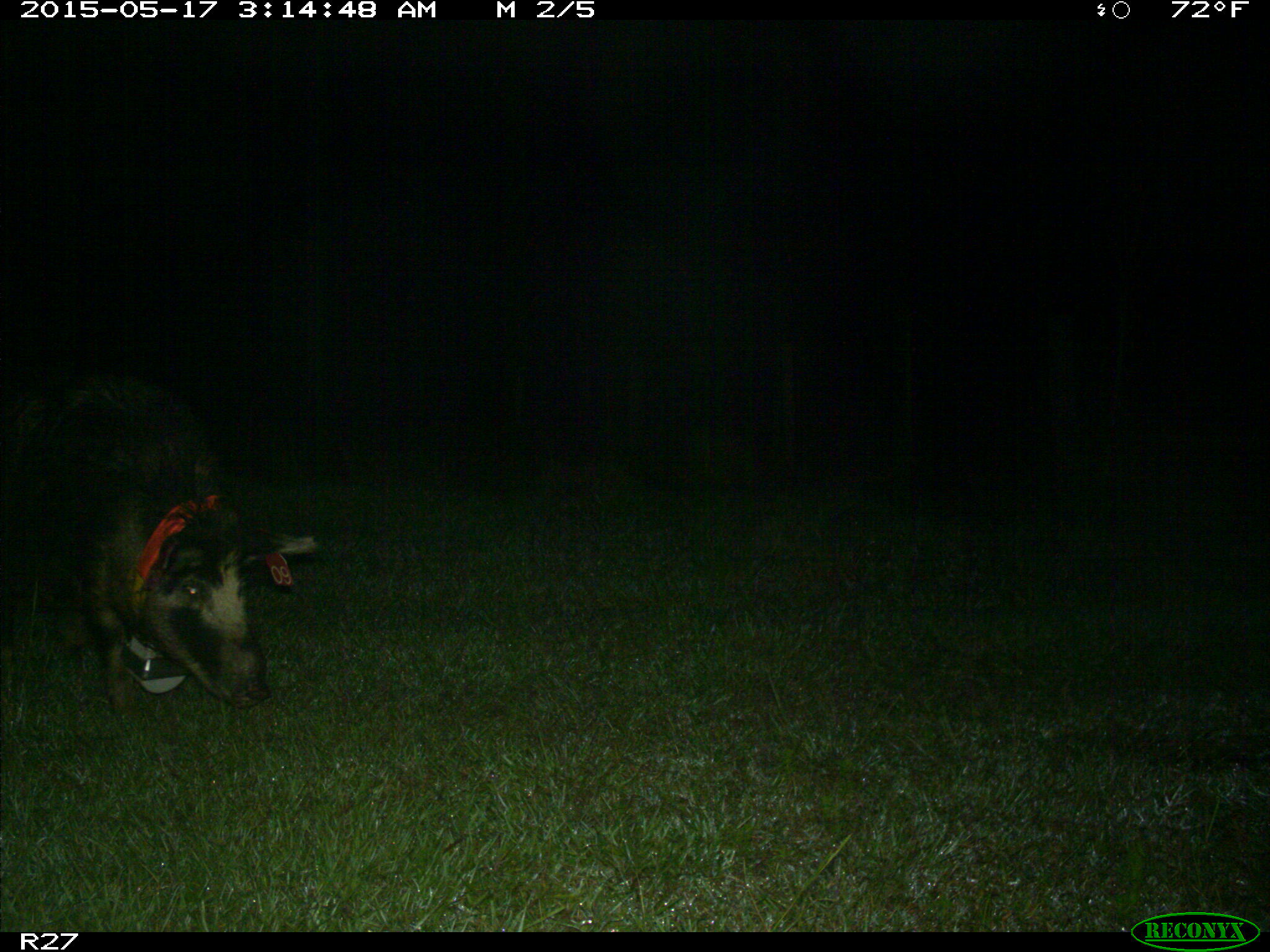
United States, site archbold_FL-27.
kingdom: Animalia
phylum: Chordata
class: Mammalia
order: Artiodactyla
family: Suidae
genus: Sus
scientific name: Sus scrofa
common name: wild boar